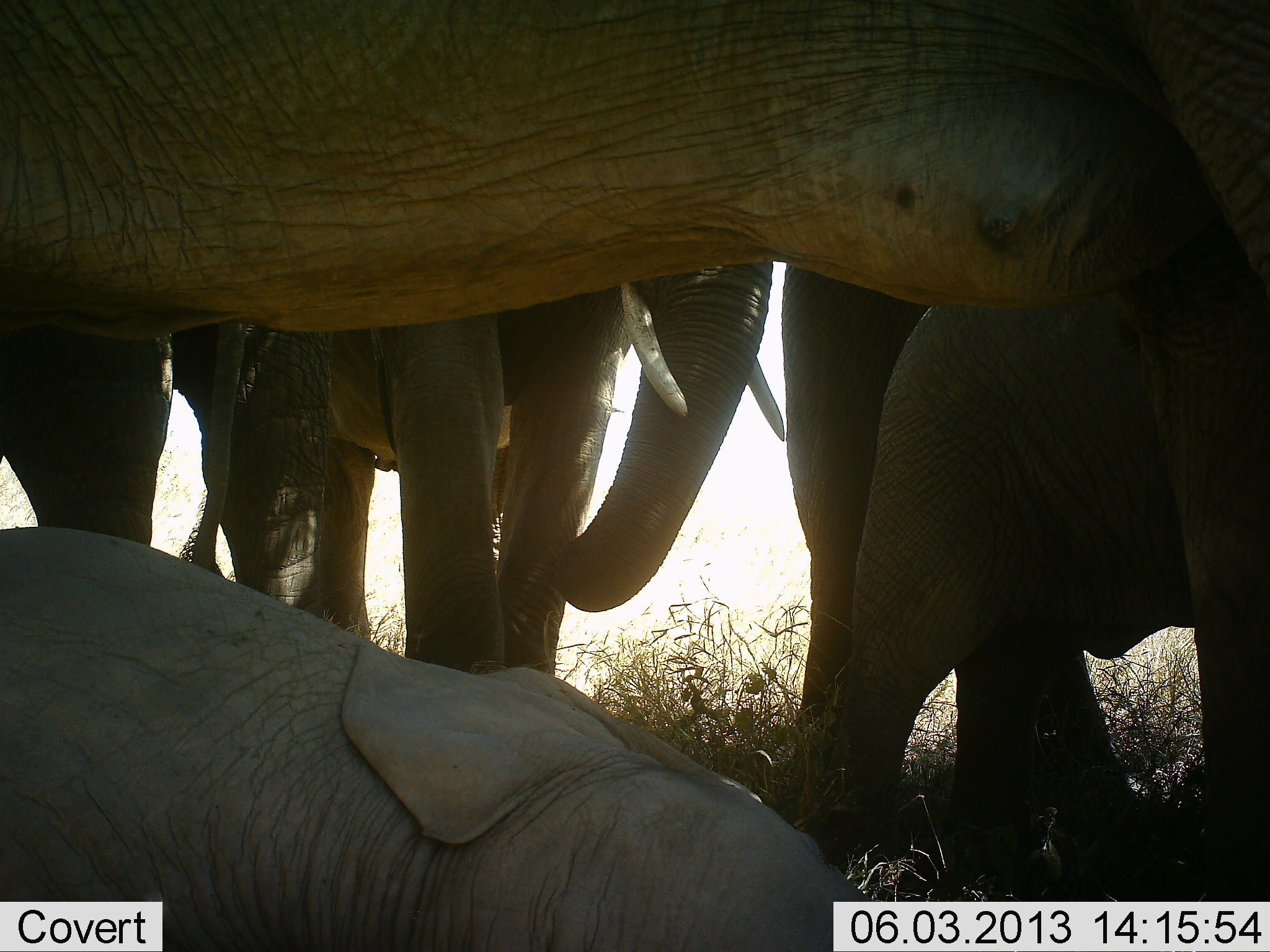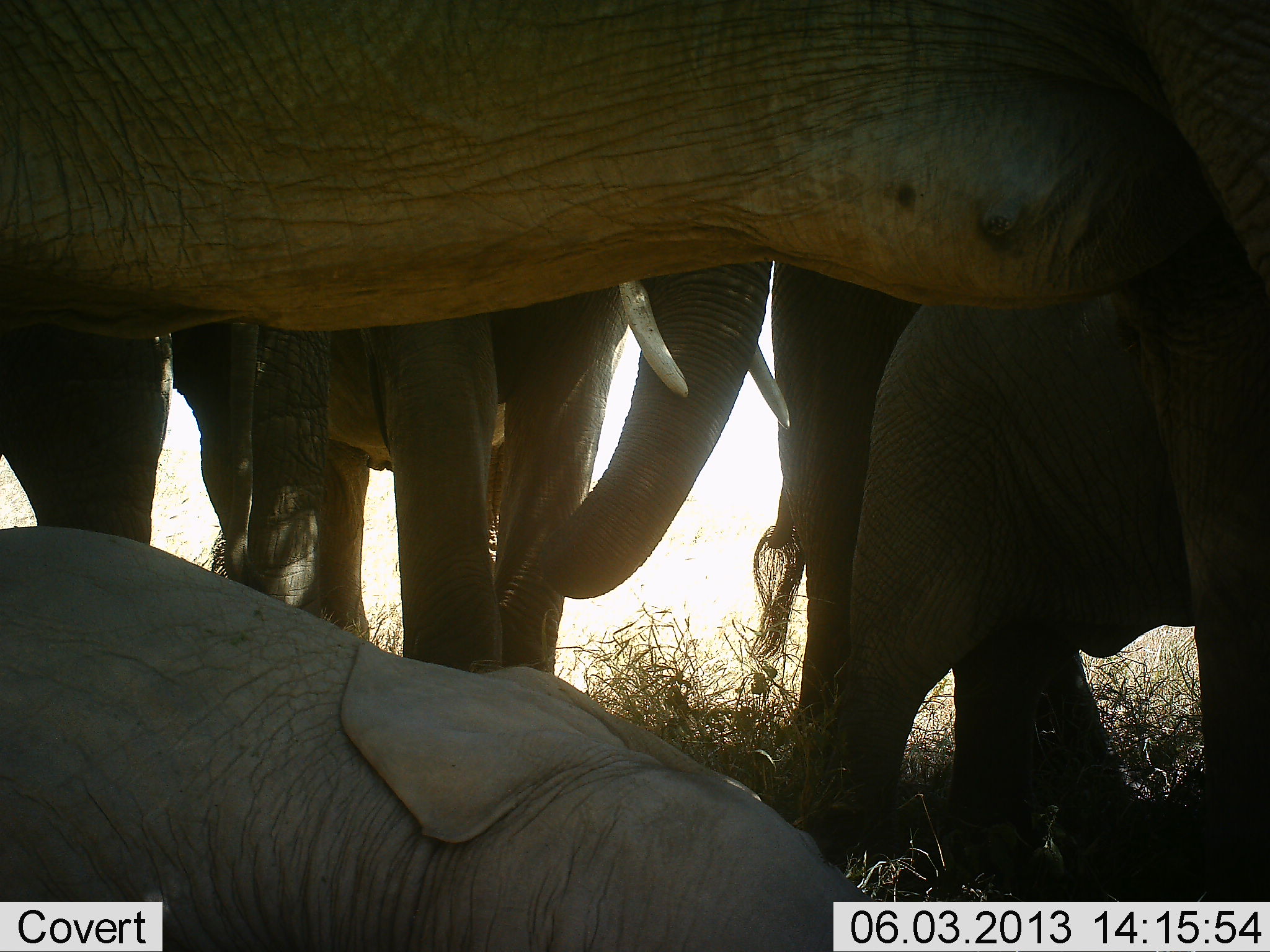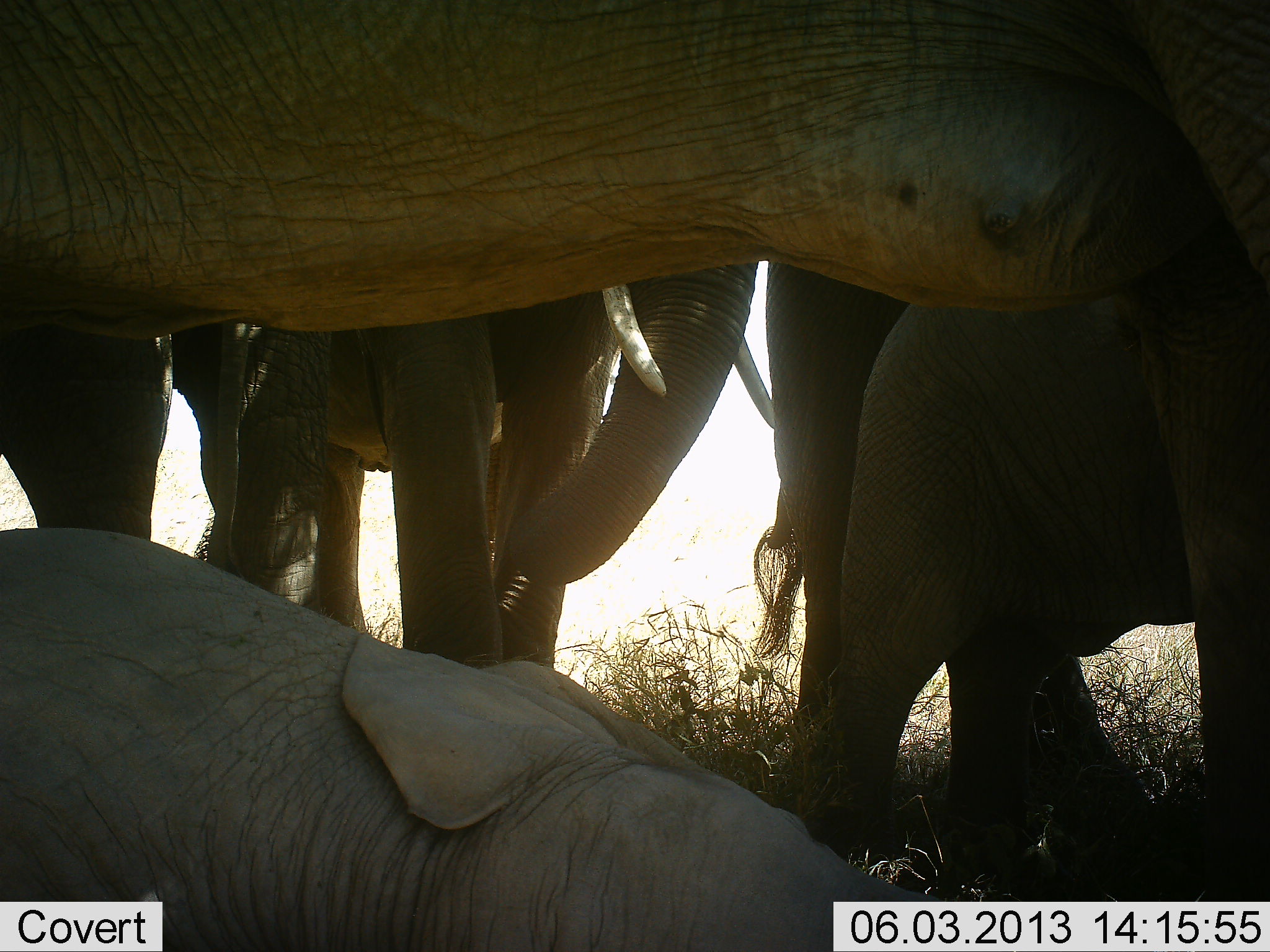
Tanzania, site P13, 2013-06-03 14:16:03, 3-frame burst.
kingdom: Animalia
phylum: Chordata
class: Mammalia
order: Proboscidea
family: Elephantidae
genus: Loxodonta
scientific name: Loxodonta africana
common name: african bush elephant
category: elephant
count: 5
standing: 71%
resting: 62%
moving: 0%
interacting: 19%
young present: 76%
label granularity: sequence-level